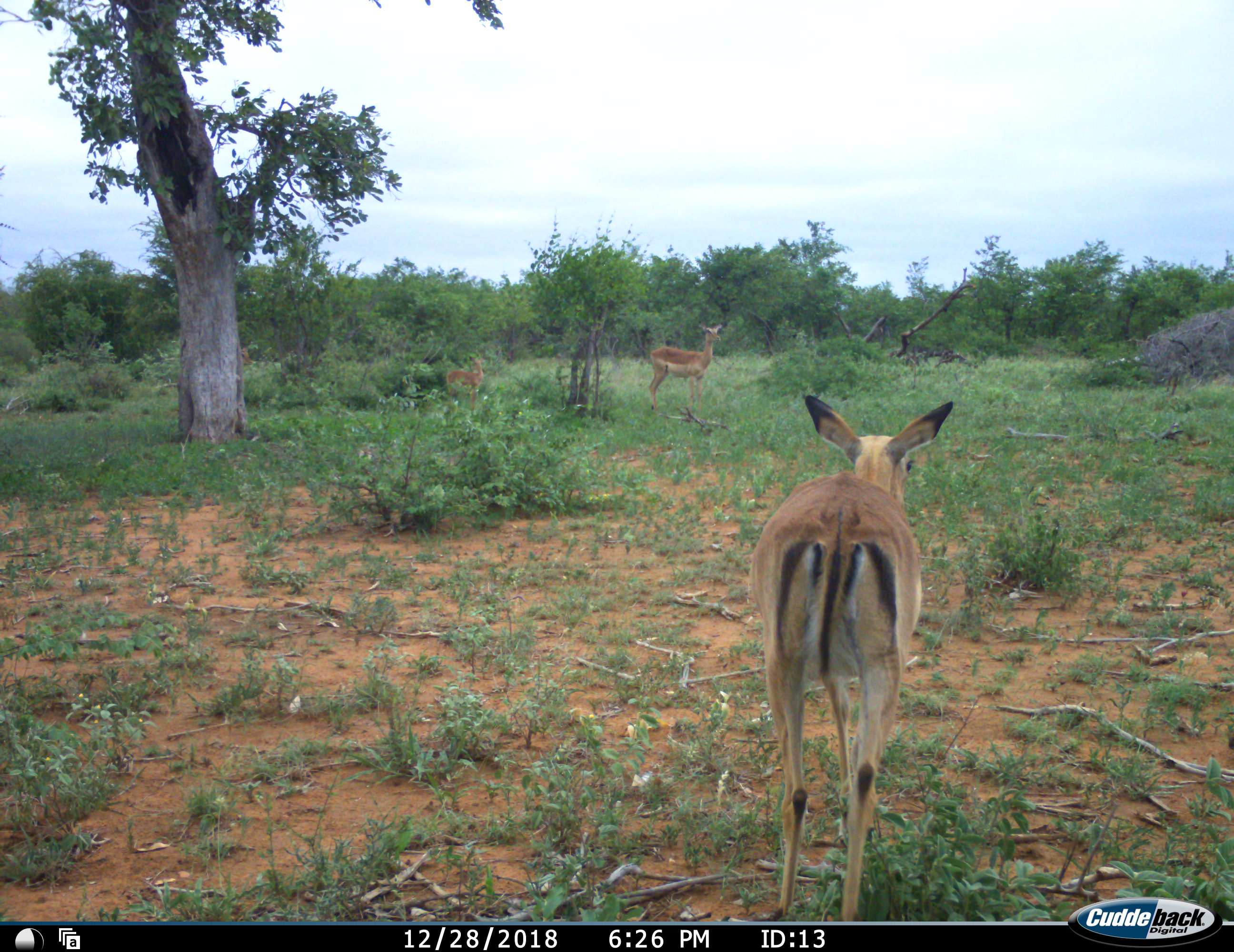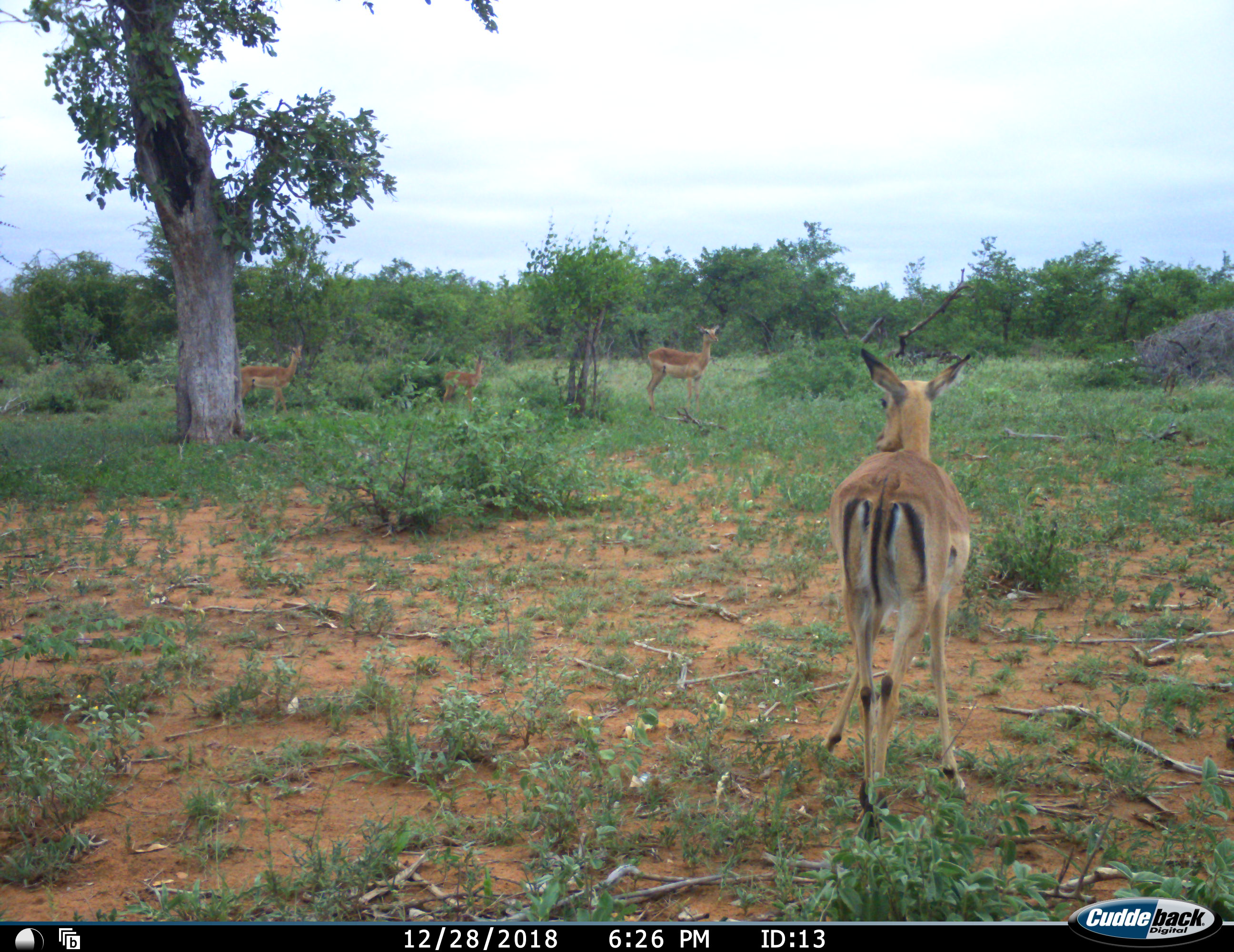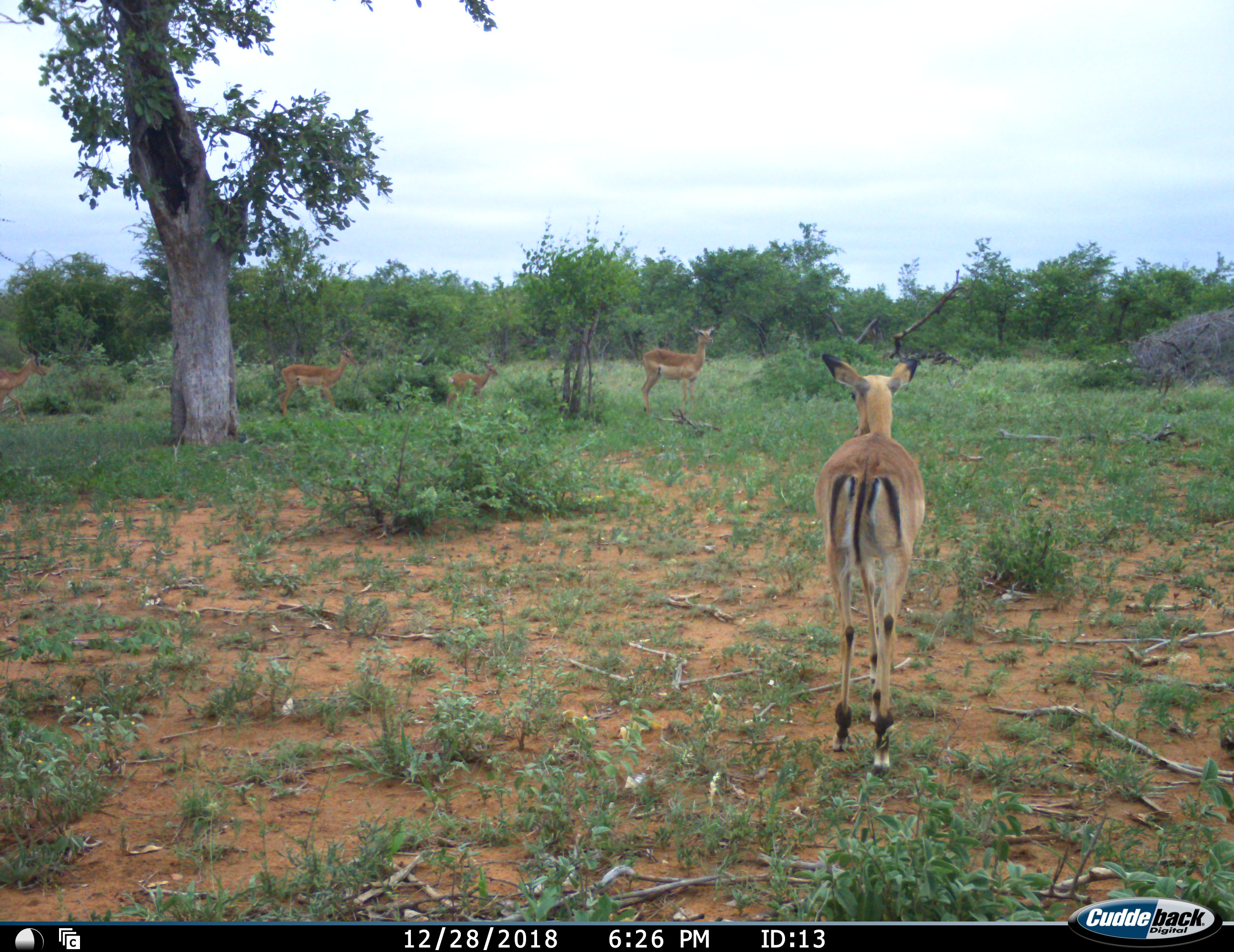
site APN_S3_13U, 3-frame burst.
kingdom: Animalia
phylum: Chordata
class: Mammalia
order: Artiodactyla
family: Bovidae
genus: Aepyceros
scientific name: Aepyceros melampus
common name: impala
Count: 5.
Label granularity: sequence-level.